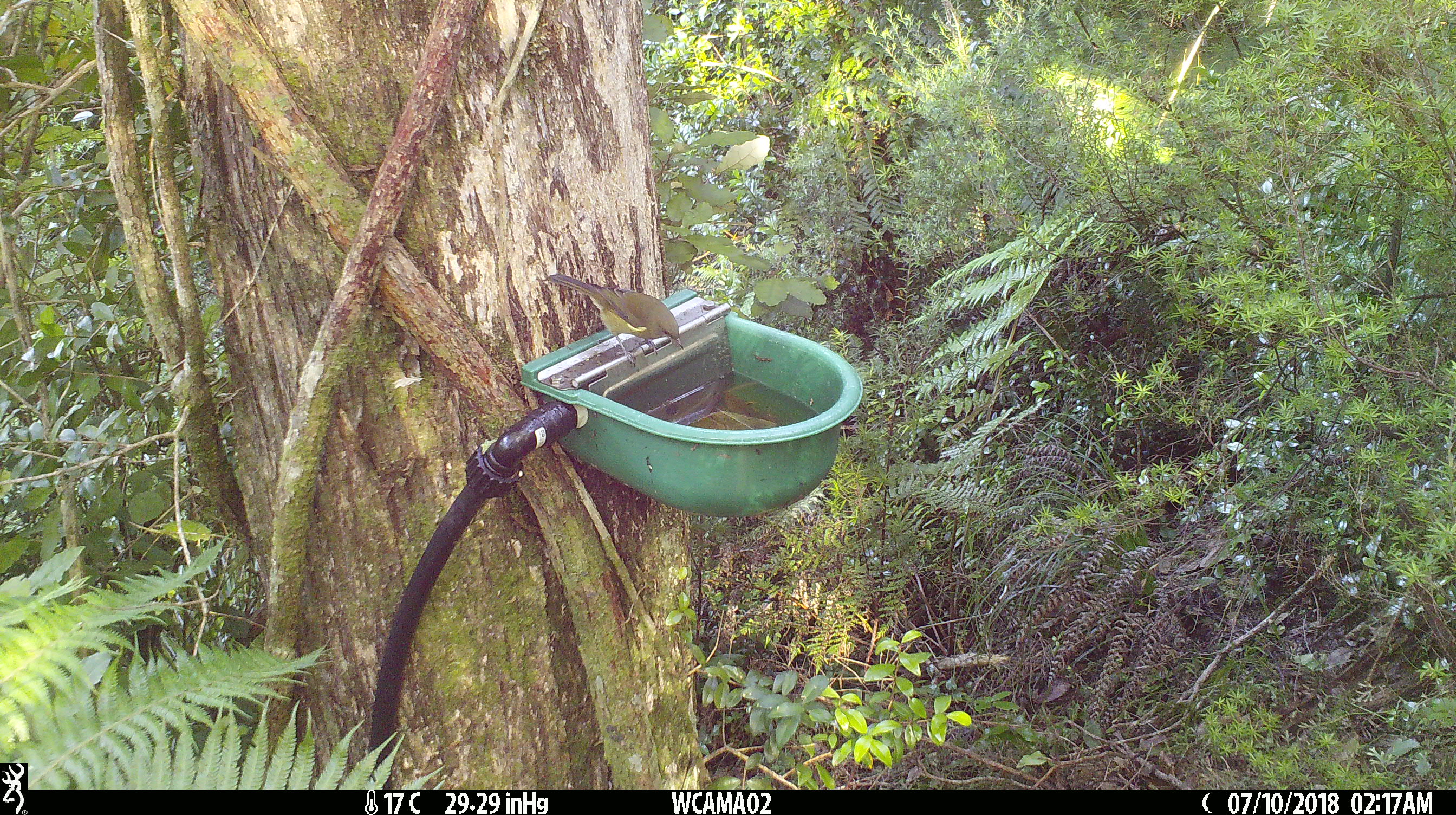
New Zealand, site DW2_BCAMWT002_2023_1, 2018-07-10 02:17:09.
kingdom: Animalia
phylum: Chordata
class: Aves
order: Passeriformes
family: Meliphagidae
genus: Anthornis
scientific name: Anthornis melanura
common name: new zealand bellbird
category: bellbird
Bellbird (new zealand bellbird) (Anthornis melanura).